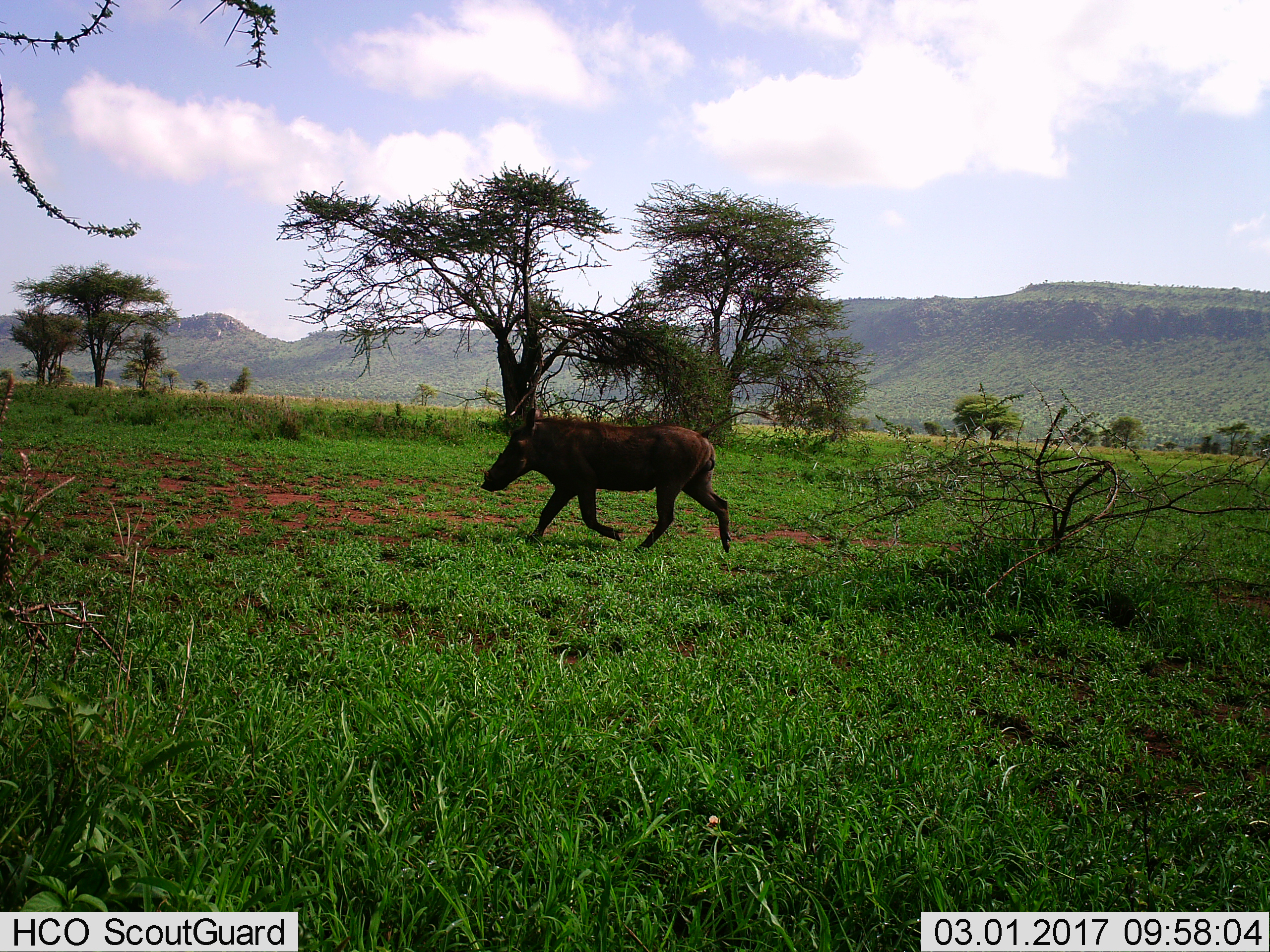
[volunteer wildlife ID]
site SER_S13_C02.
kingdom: Animalia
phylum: Chordata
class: Mammalia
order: Artiodactyla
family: Suidae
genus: Phacochoerus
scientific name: Phacochoerus africanus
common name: warthog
Warthog (Phacochoerus africanus), count 1. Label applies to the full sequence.